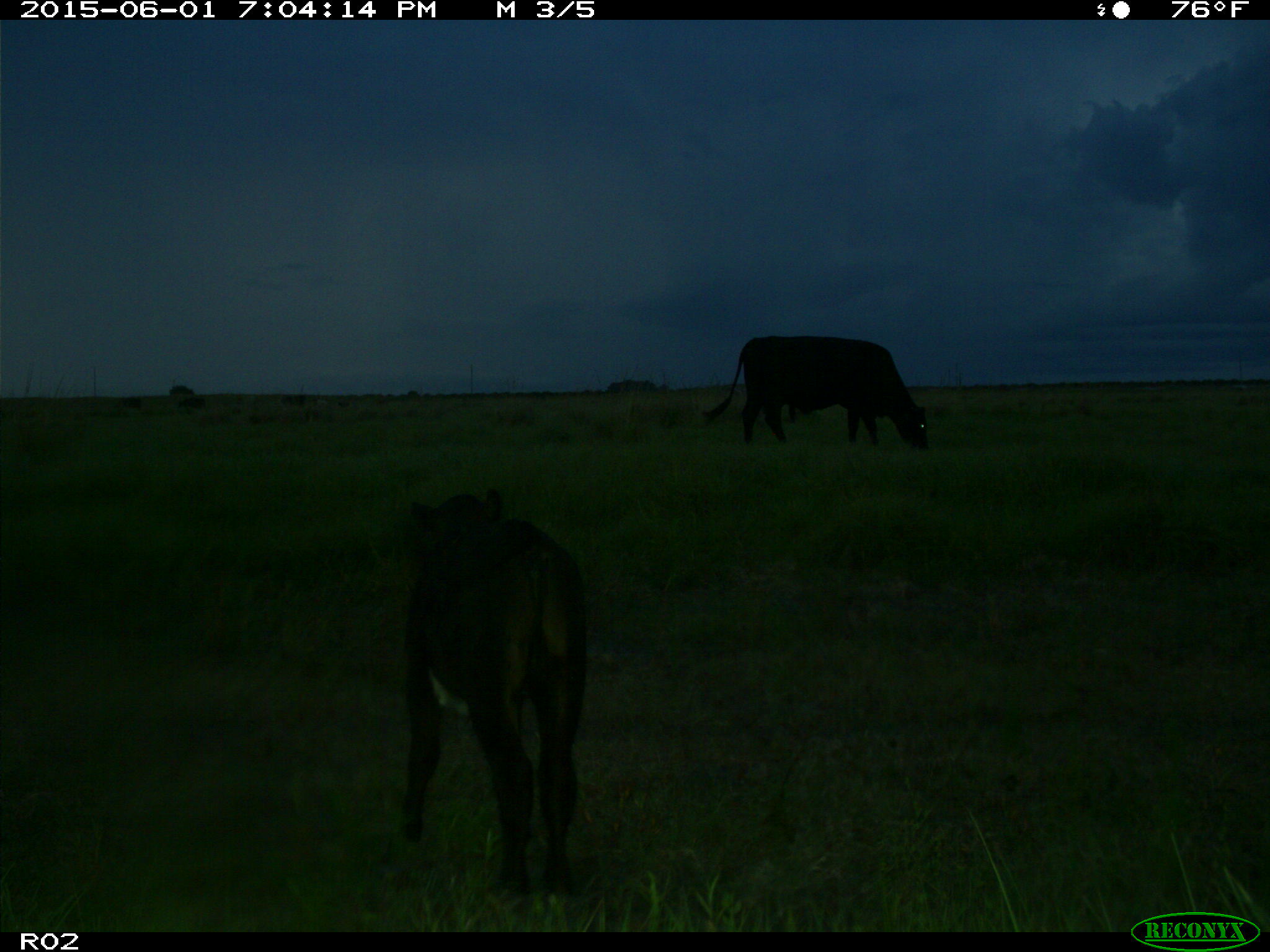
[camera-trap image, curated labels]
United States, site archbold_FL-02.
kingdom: Animalia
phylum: Chordata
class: Mammalia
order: Artiodactyla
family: Bovidae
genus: Bos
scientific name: Bos taurus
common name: domestic cow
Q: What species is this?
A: Bos taurus (domestic cow).